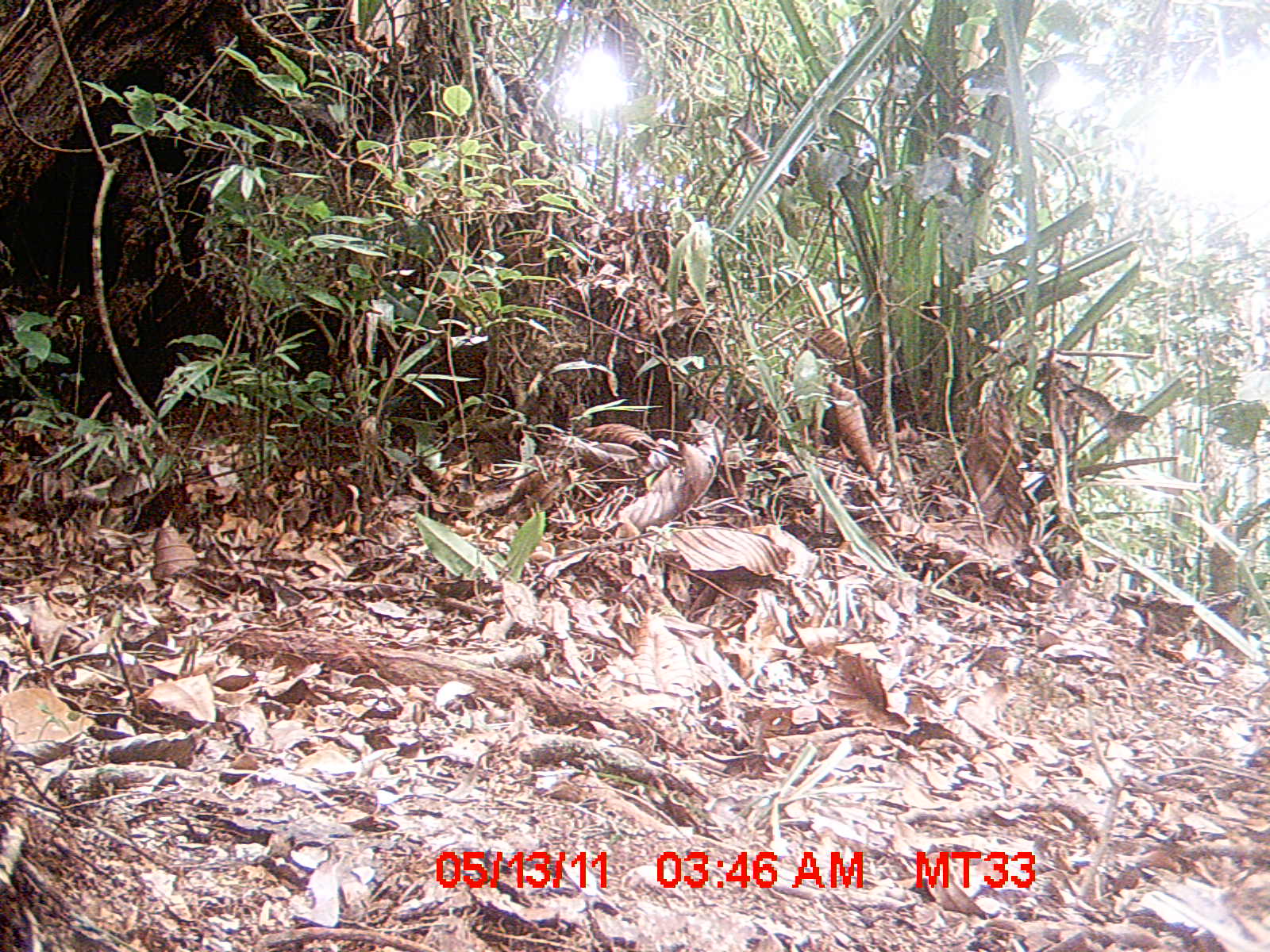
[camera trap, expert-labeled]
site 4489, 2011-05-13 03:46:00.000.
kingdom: Animalia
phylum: Chordata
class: Mammalia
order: Carnivora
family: Canidae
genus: Canis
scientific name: Canis familiaris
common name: domestic dog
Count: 1.